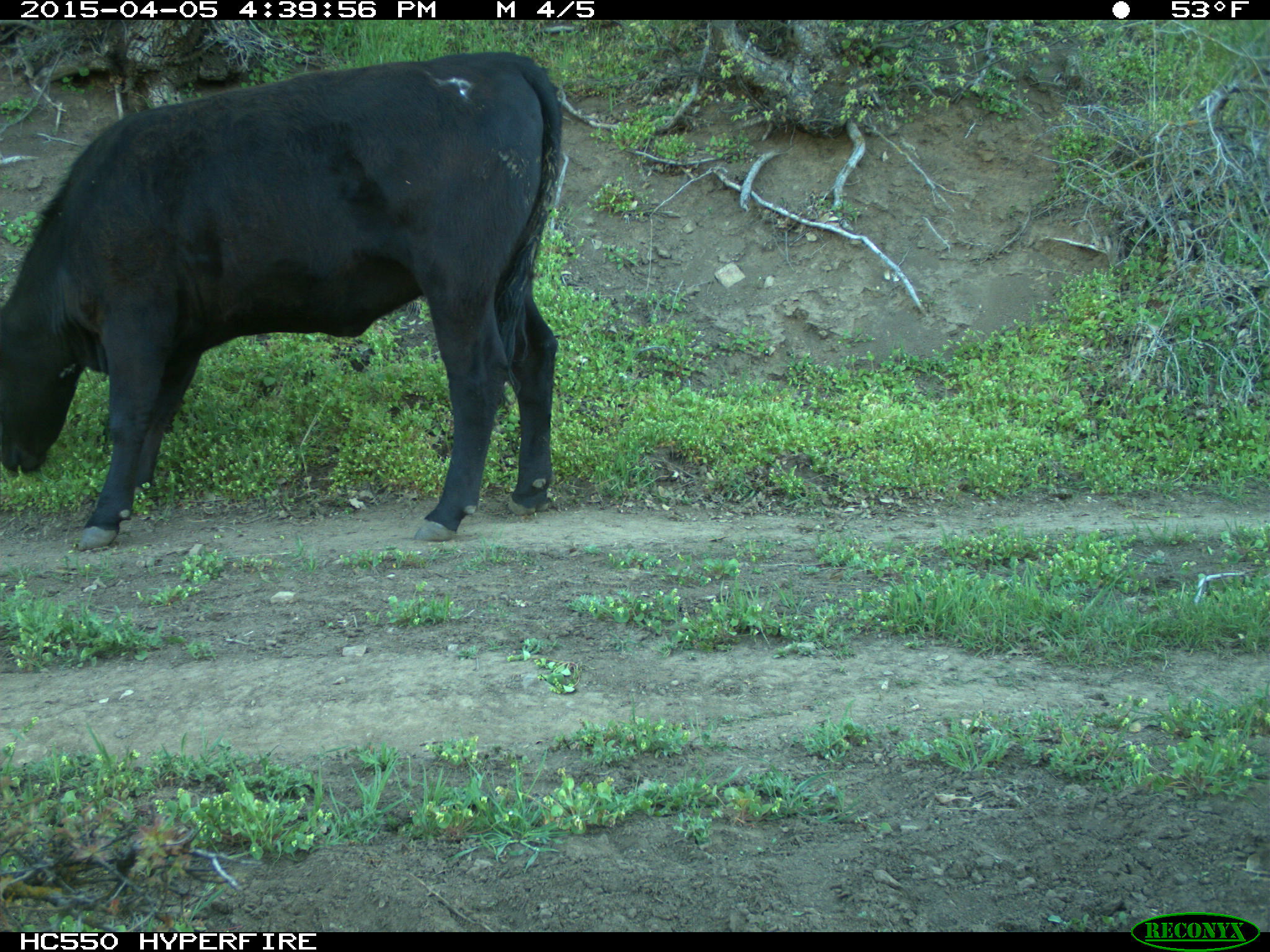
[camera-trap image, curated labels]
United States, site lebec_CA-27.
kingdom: Animalia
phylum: Chordata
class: Mammalia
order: Artiodactyla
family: Bovidae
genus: Bos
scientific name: Bos taurus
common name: domestic cow